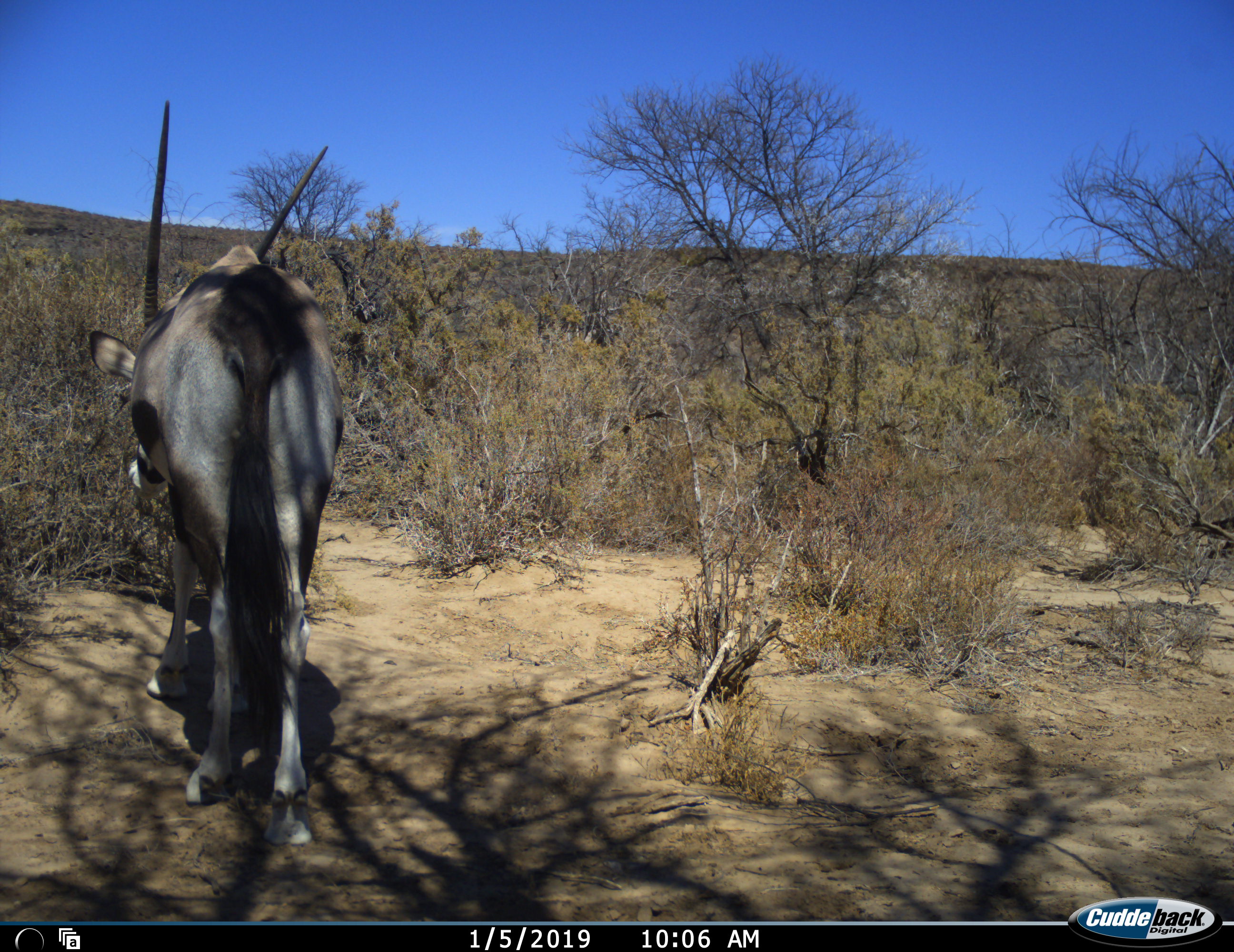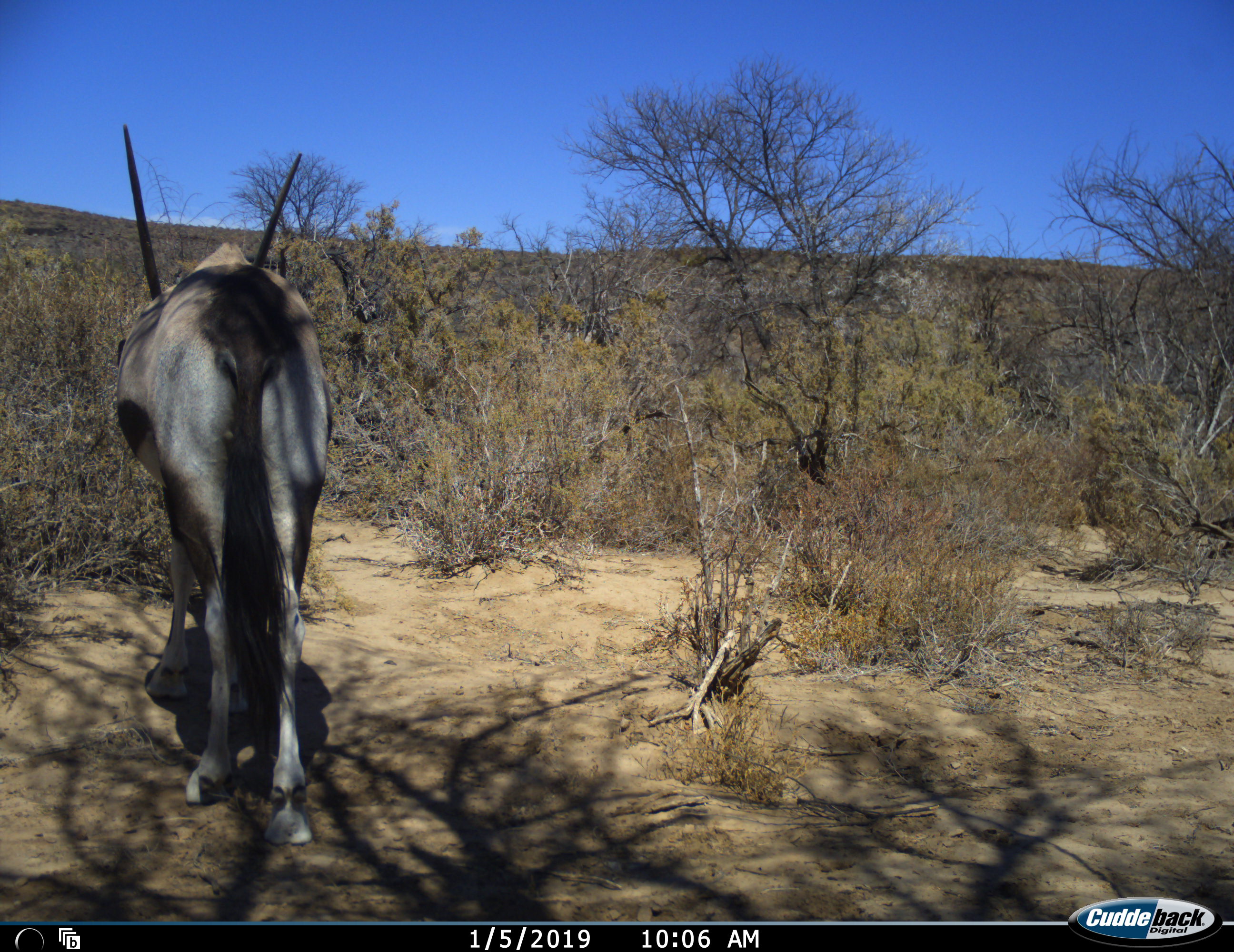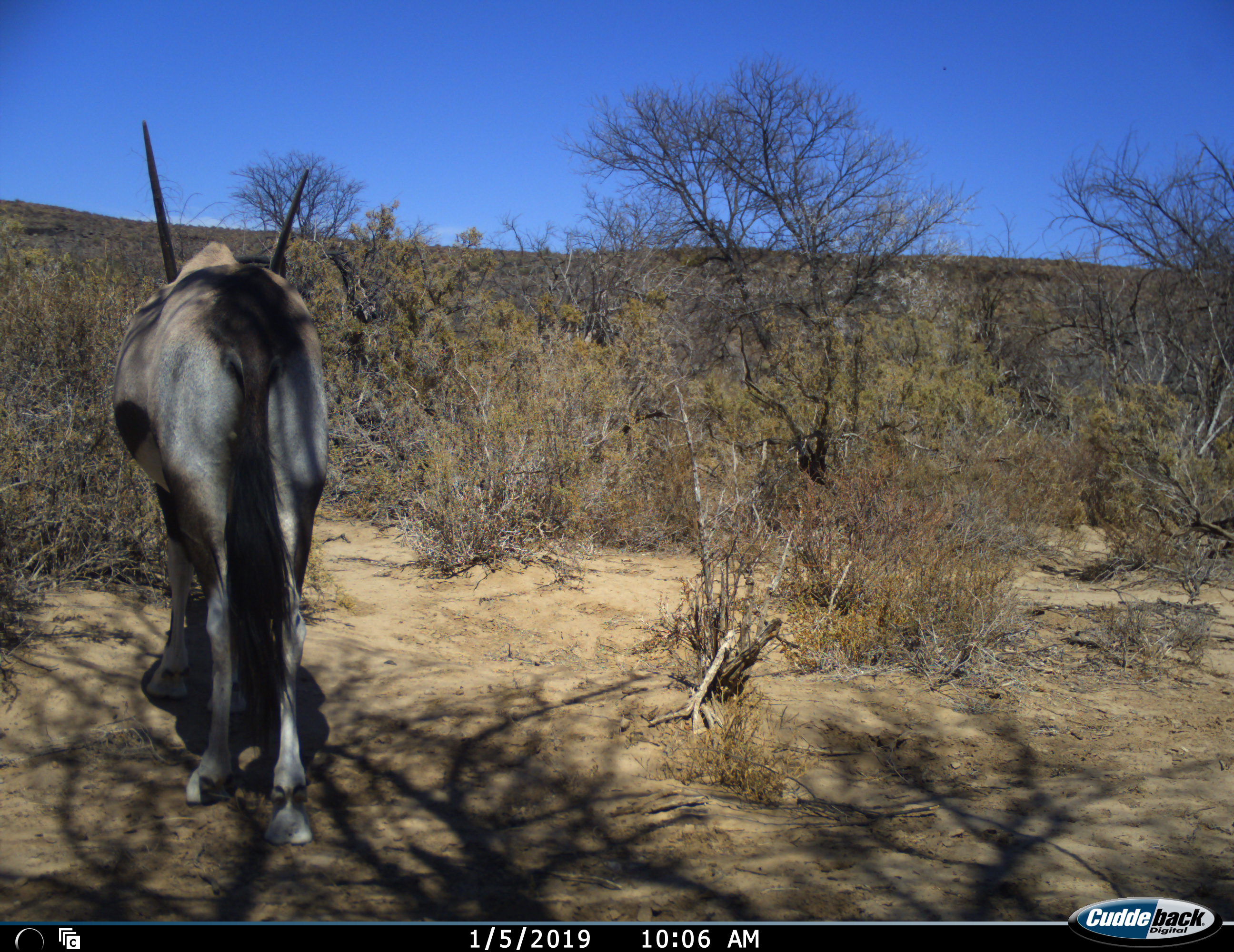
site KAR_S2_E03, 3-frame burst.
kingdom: Animalia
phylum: Chordata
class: Mammalia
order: Artiodactyla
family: Bovidae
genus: Oryx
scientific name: Oryx gazella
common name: gemsbok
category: oryx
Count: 1.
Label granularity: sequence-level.